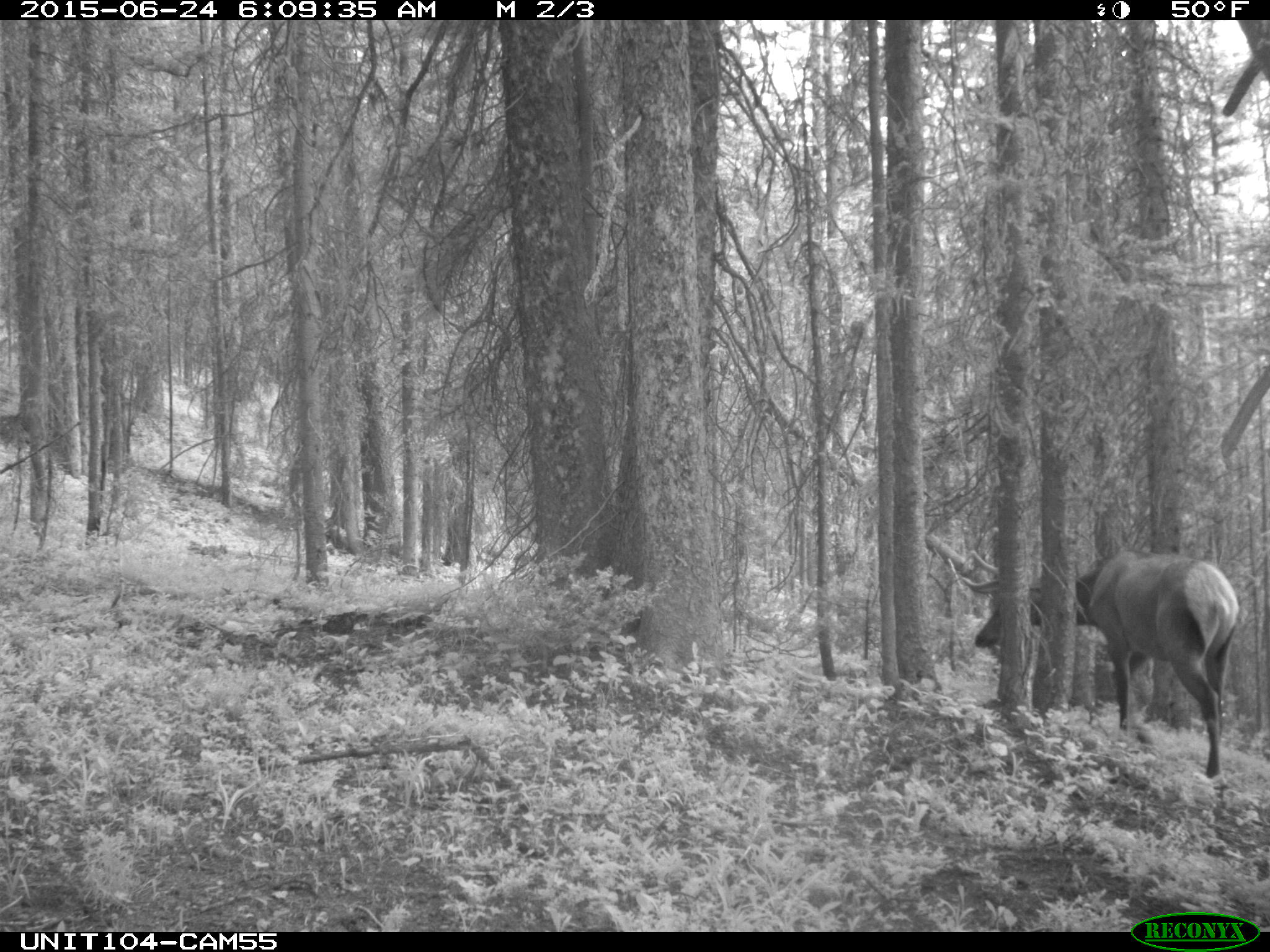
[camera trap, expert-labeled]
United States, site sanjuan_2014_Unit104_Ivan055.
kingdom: Animalia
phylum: Chordata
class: Mammalia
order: Artiodactyla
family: Cervidae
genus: Cervus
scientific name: Cervus elaphus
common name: red deer